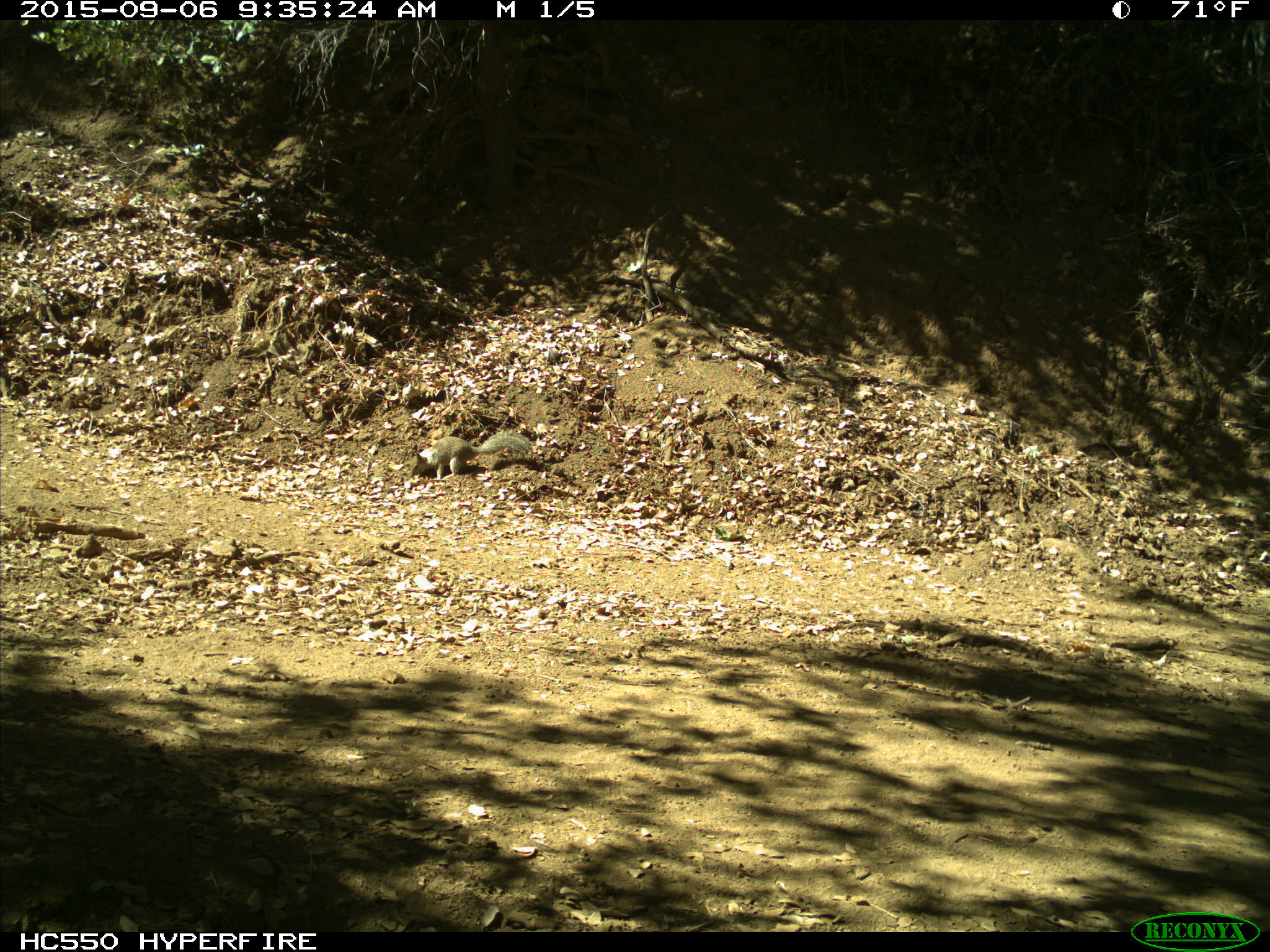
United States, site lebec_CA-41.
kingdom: Animalia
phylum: Chordata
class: Mammalia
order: Rodentia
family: Sciuridae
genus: Otospermophilus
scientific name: Otospermophilus beecheyi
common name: california ground squirrel